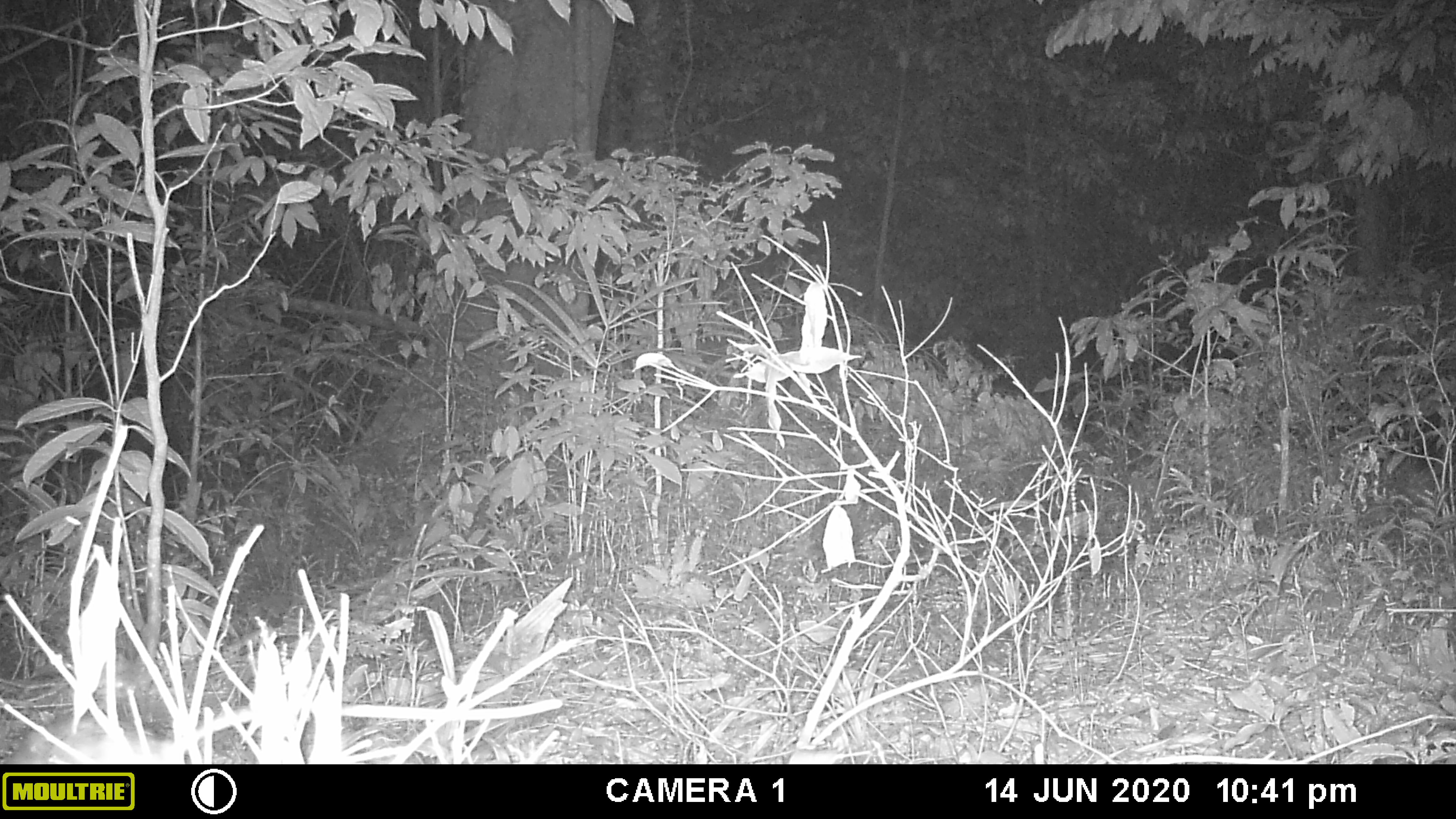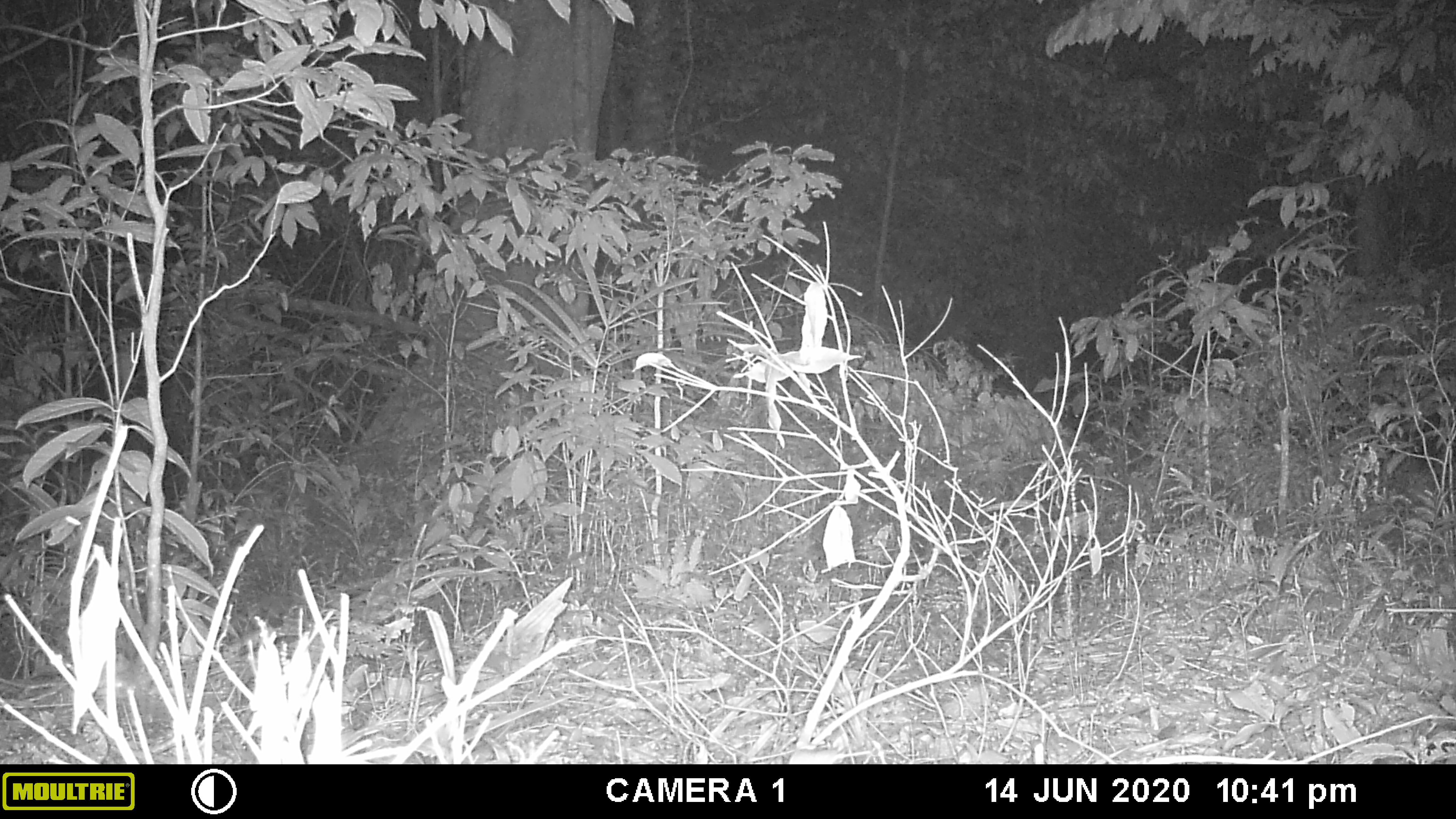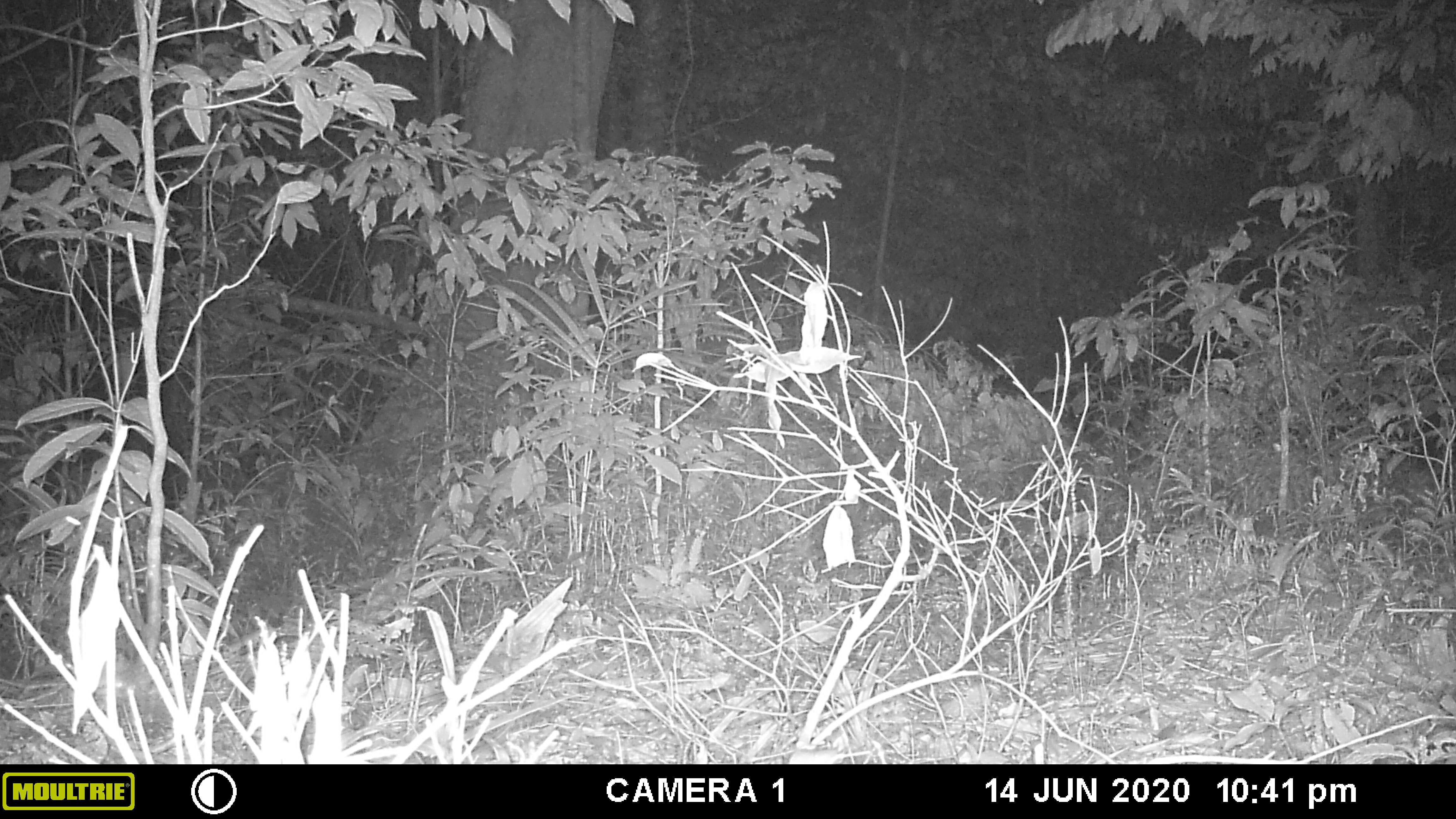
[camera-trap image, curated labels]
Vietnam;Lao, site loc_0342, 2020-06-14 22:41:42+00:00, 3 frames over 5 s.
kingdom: Animalia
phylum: Chordata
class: Mammalia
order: Rodentia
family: Muridae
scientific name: Muridae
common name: old-world mice and rats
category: unidentified murid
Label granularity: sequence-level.